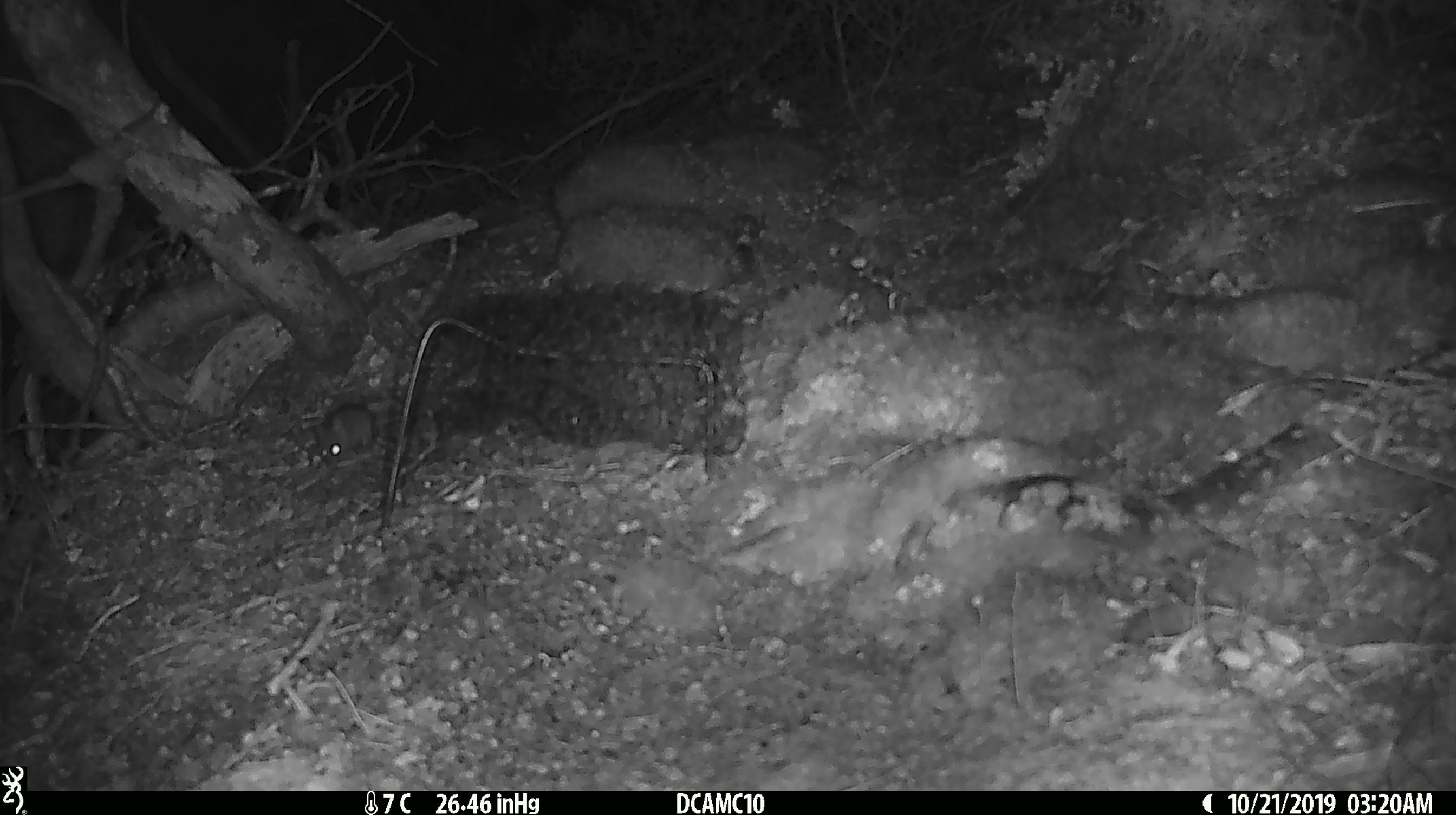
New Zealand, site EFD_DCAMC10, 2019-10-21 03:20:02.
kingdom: Animalia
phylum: Chordata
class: Mammalia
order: Rodentia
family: Muridae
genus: Mus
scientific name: Mus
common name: mouse